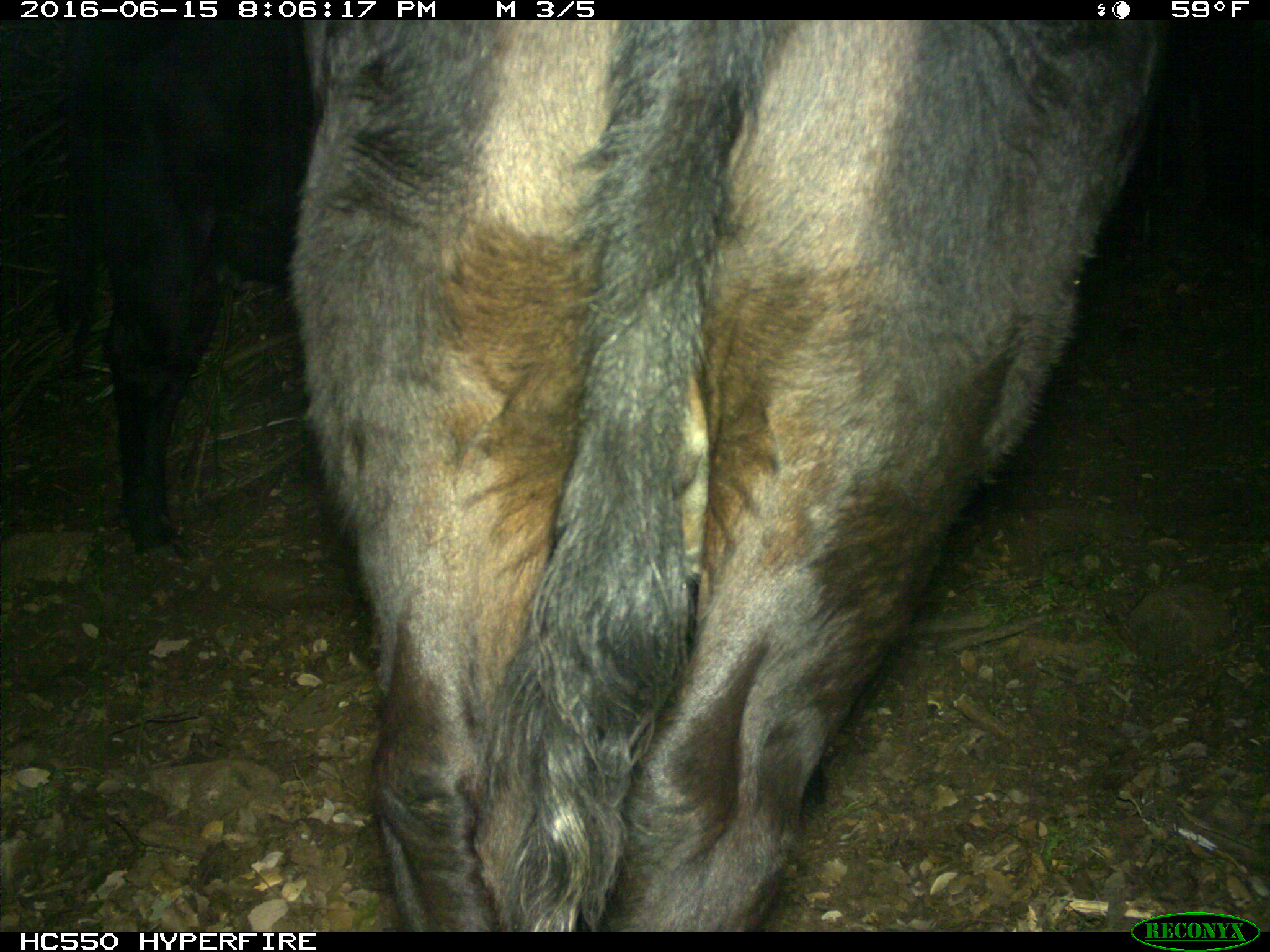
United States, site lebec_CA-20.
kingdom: Animalia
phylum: Chordata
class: Mammalia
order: Artiodactyla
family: Bovidae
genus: Bos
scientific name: Bos taurus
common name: domestic cow